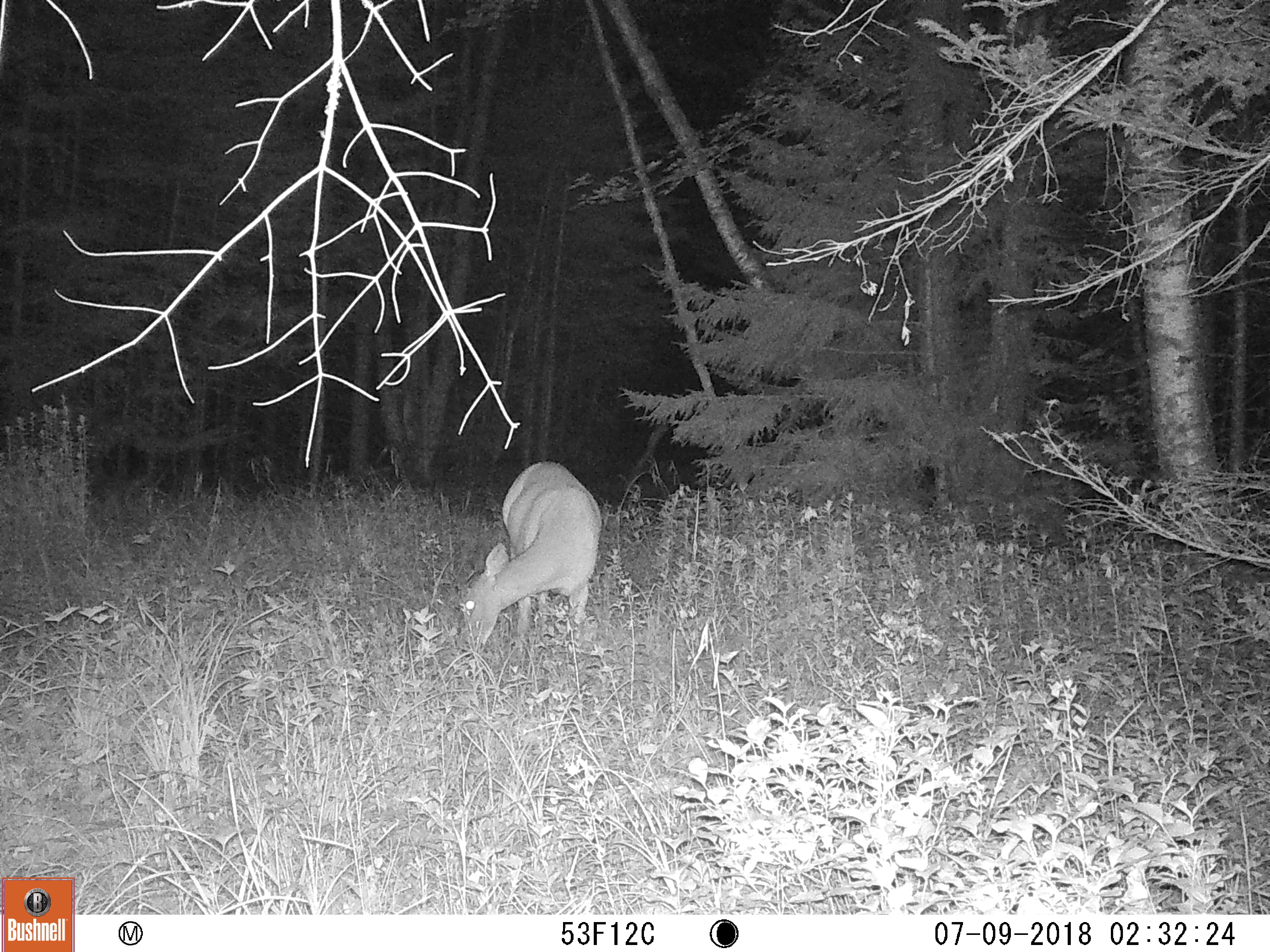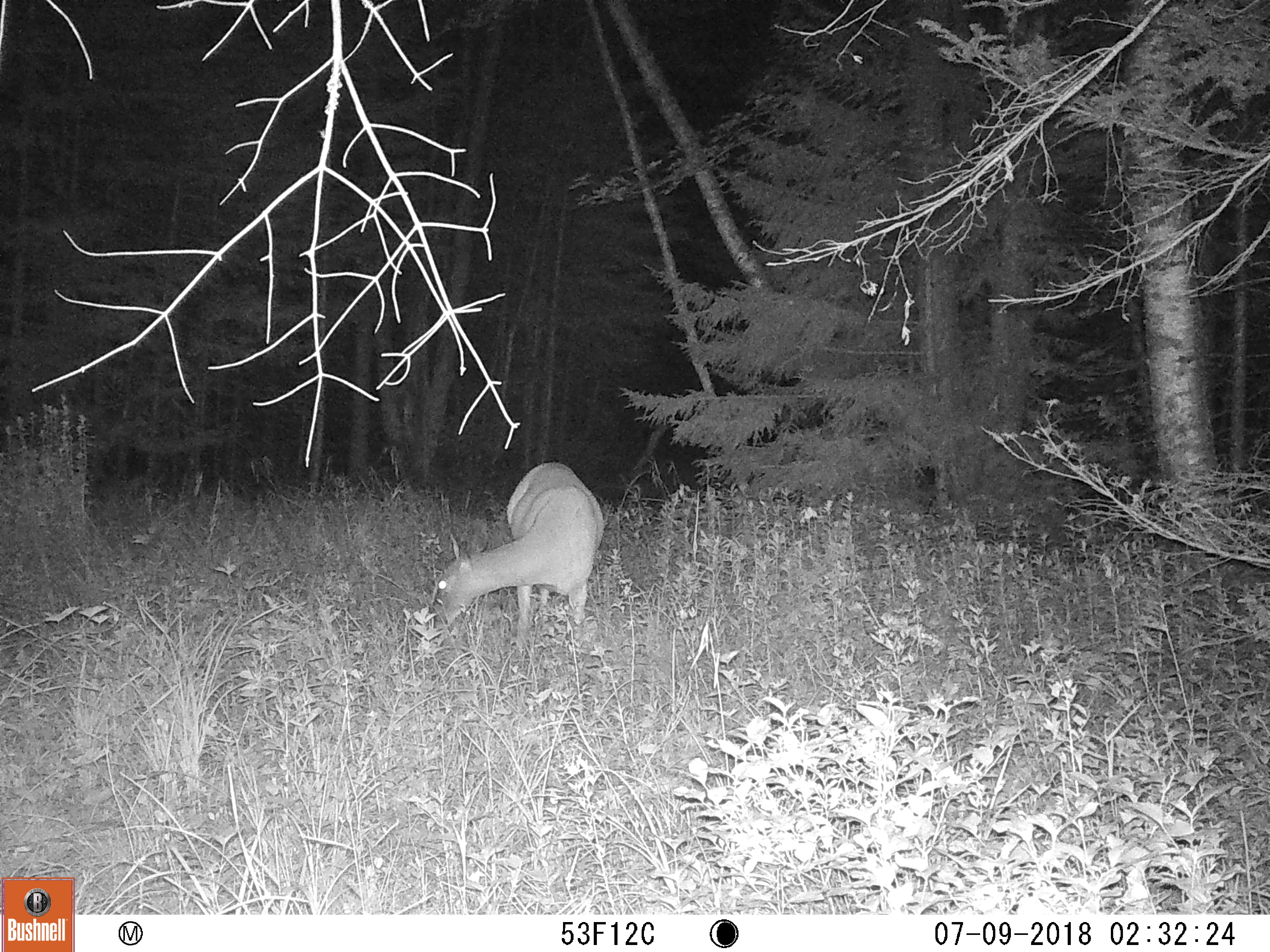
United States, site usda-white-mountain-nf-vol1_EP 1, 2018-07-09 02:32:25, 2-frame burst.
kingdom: Animalia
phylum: Chordata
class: Mammalia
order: Artiodactyla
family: Cervidae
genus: Odocoileus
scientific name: Odocoileus virginianus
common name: white-tailed deer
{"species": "white-tailed deer (Odocoileus virginianus)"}